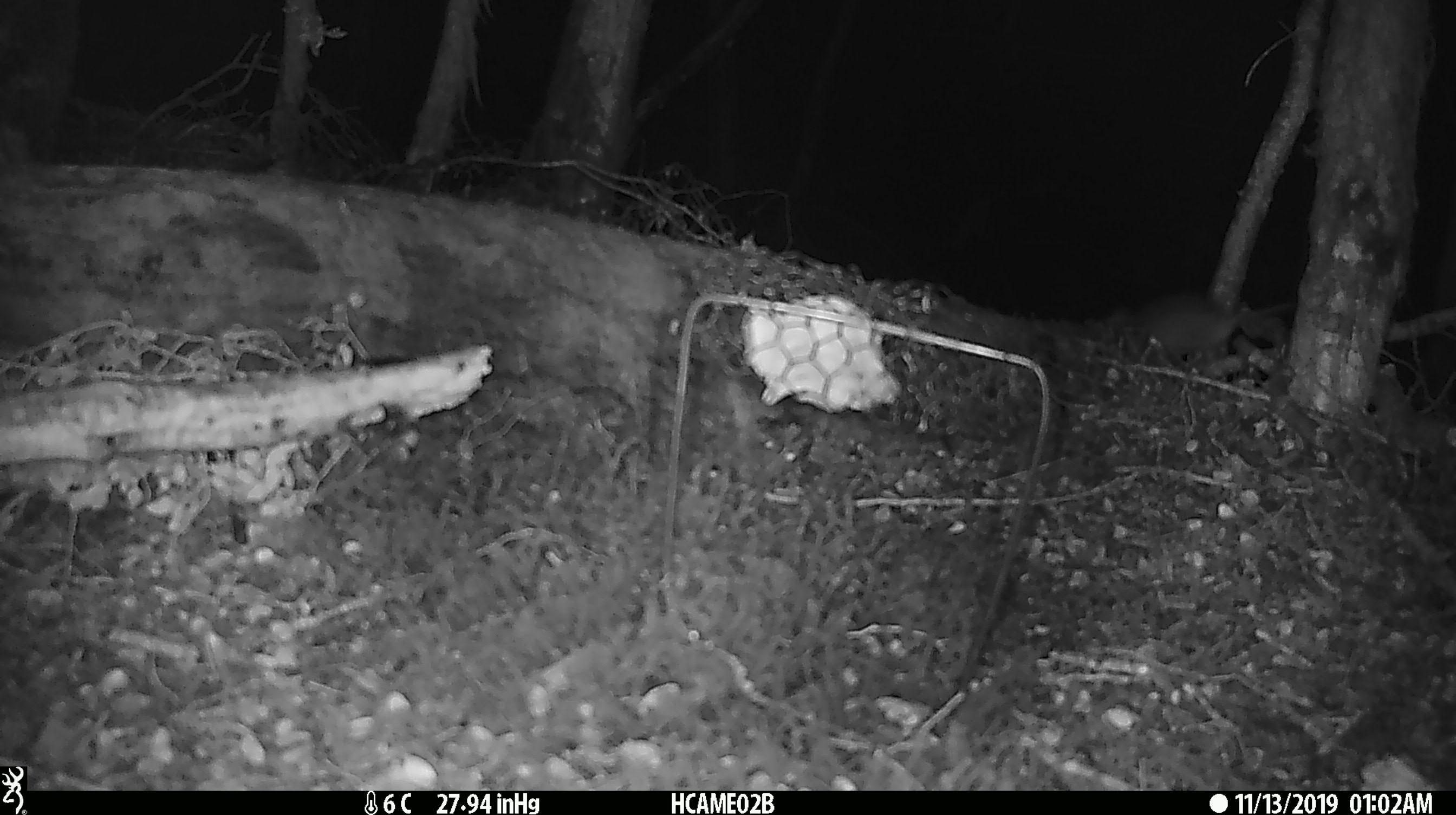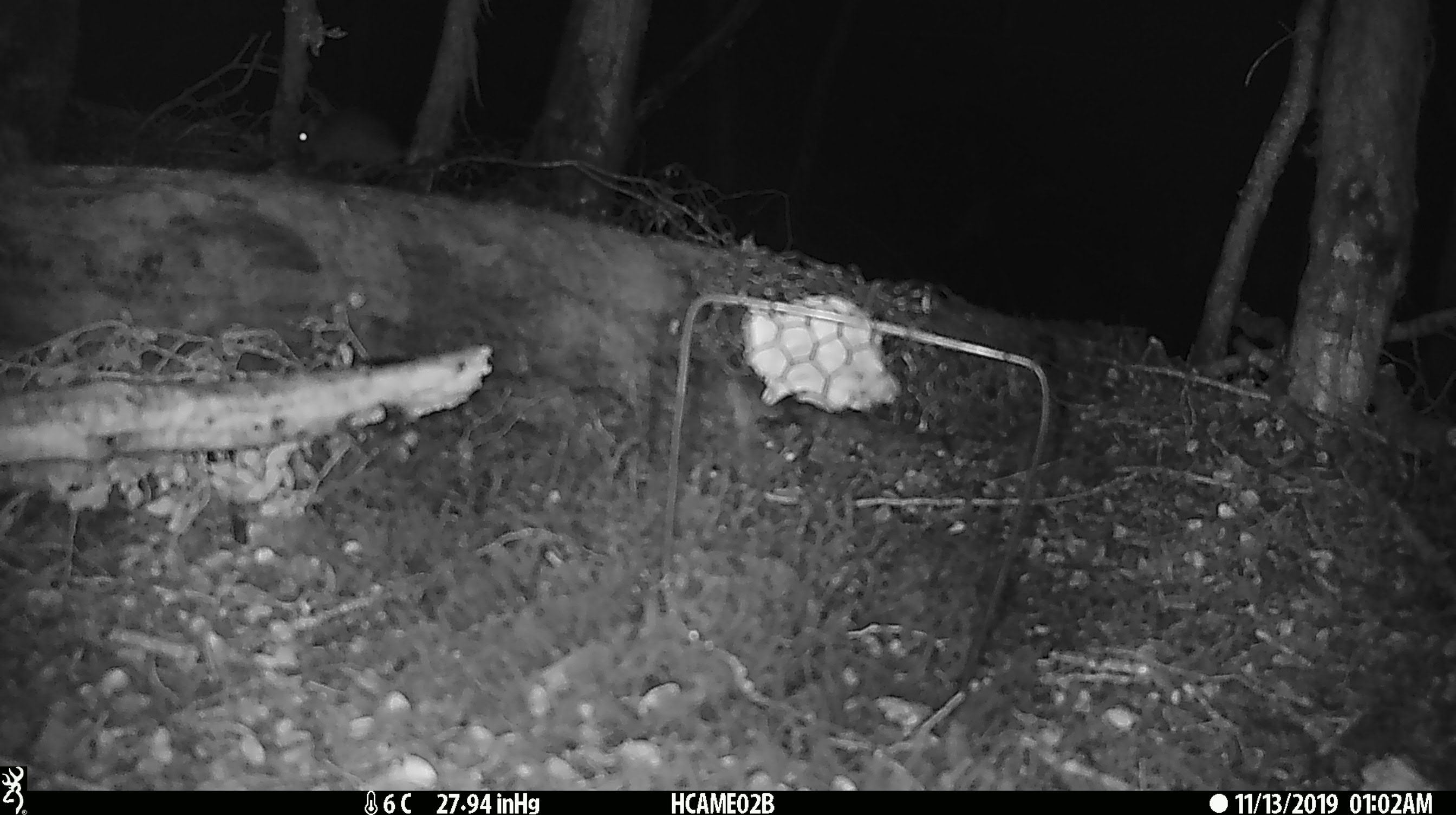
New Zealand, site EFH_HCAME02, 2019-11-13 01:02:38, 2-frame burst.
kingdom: Animalia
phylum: Chordata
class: Mammalia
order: Rodentia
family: Muridae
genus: Mus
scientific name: Mus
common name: mouse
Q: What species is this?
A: Mouse (Mus).